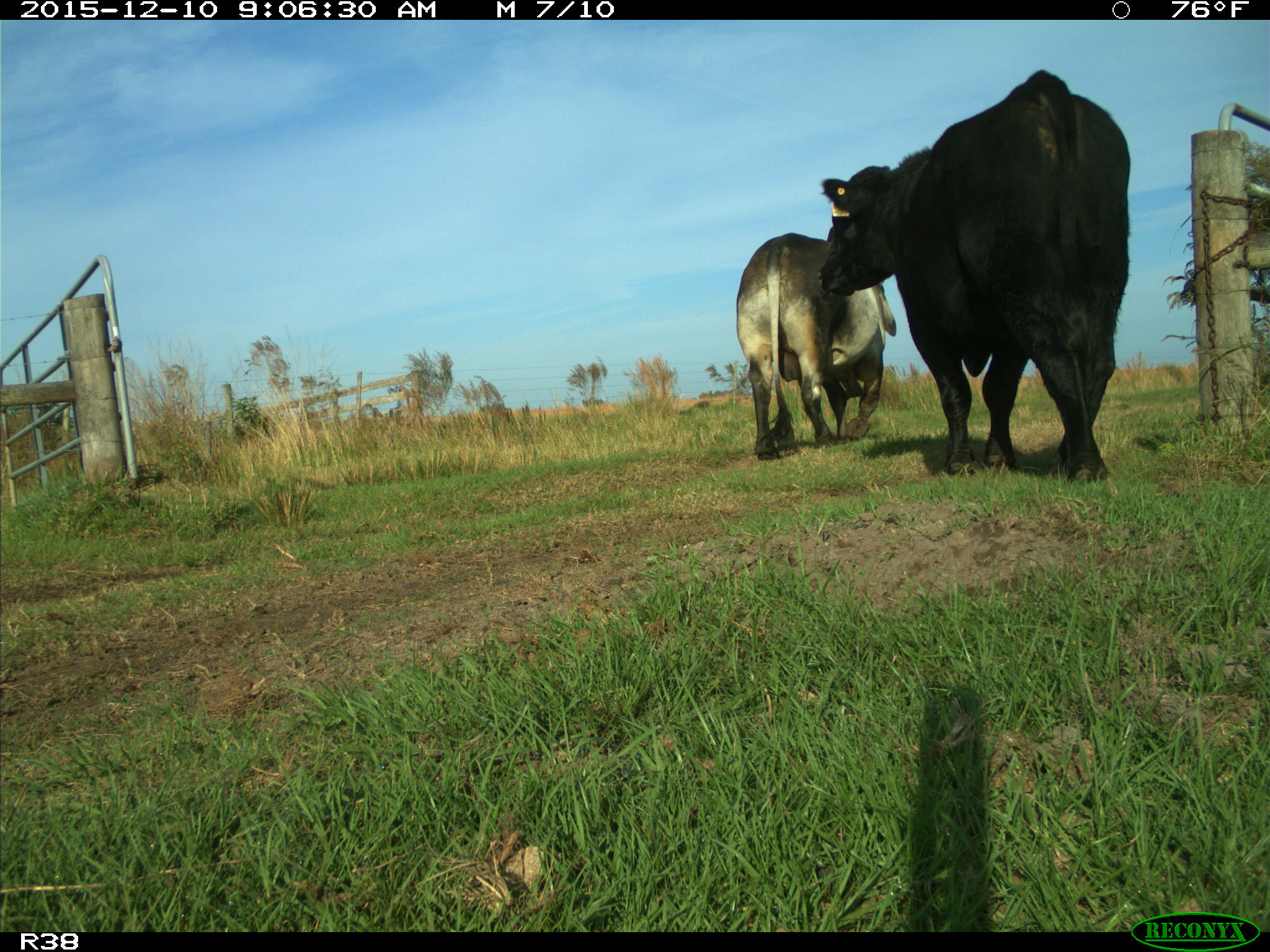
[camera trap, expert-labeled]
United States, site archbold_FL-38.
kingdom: Animalia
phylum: Chordata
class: Mammalia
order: Artiodactyla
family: Bovidae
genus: Bos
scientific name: Bos taurus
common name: domestic cow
Bos taurus (domestic cow).